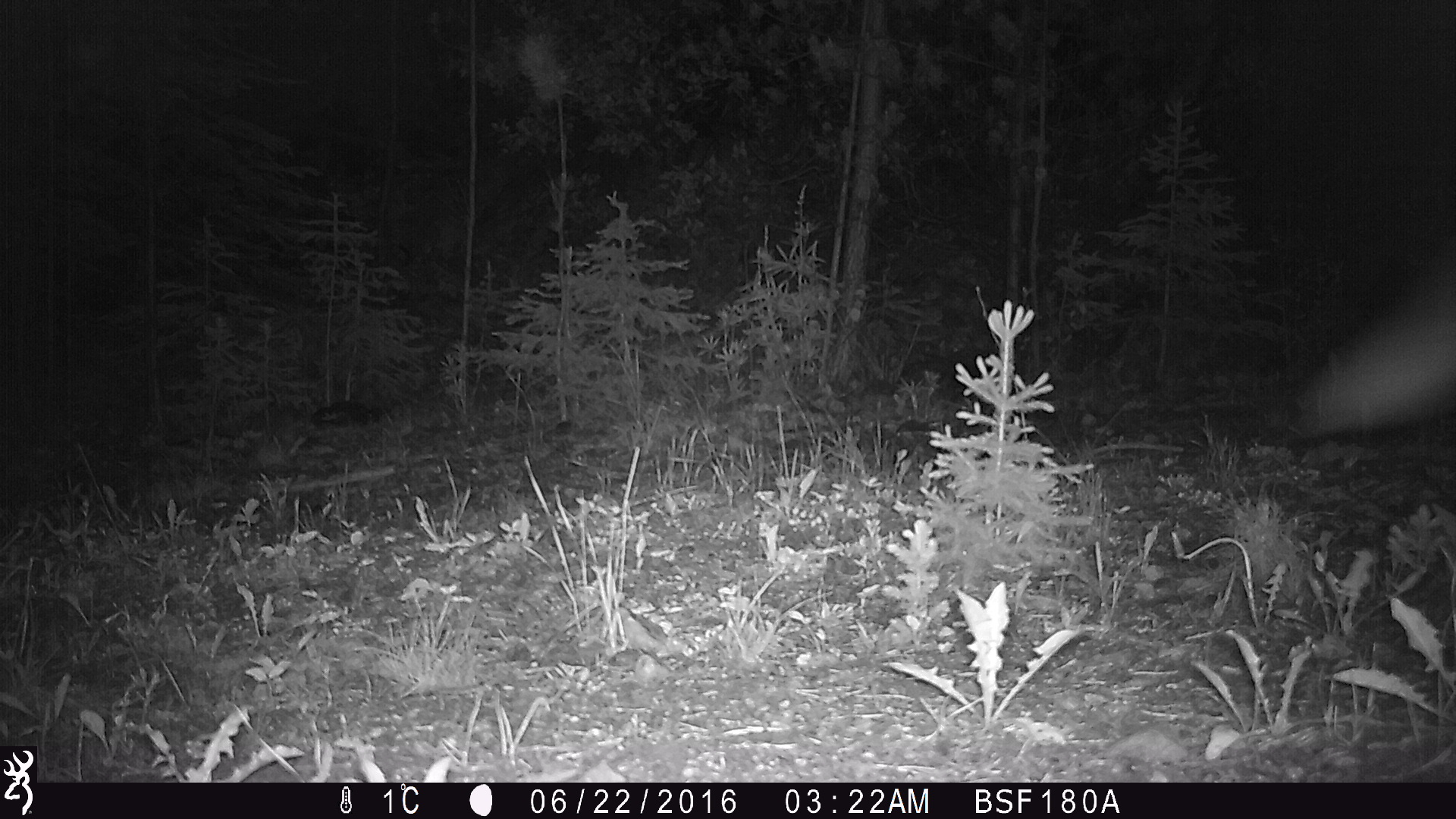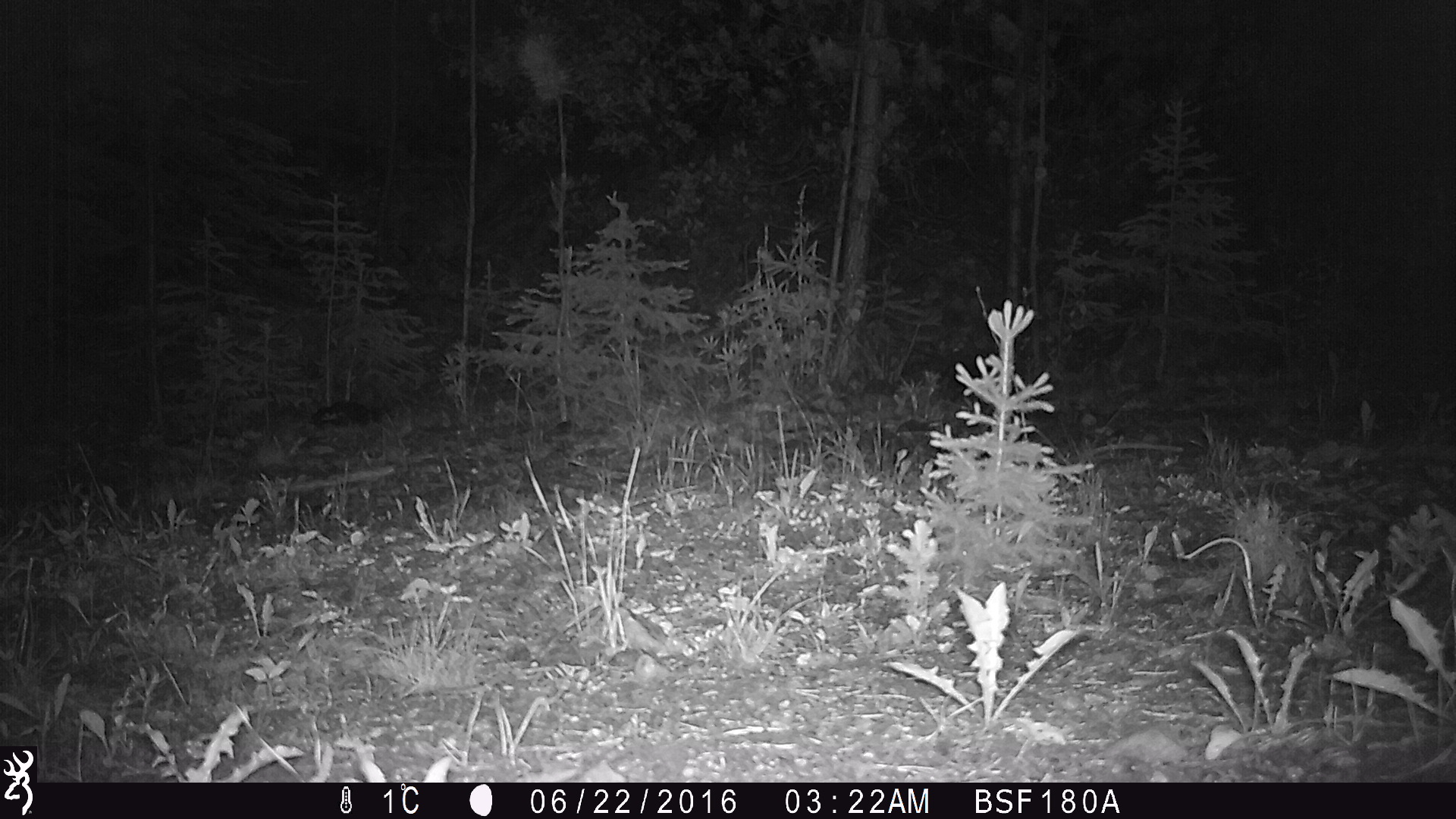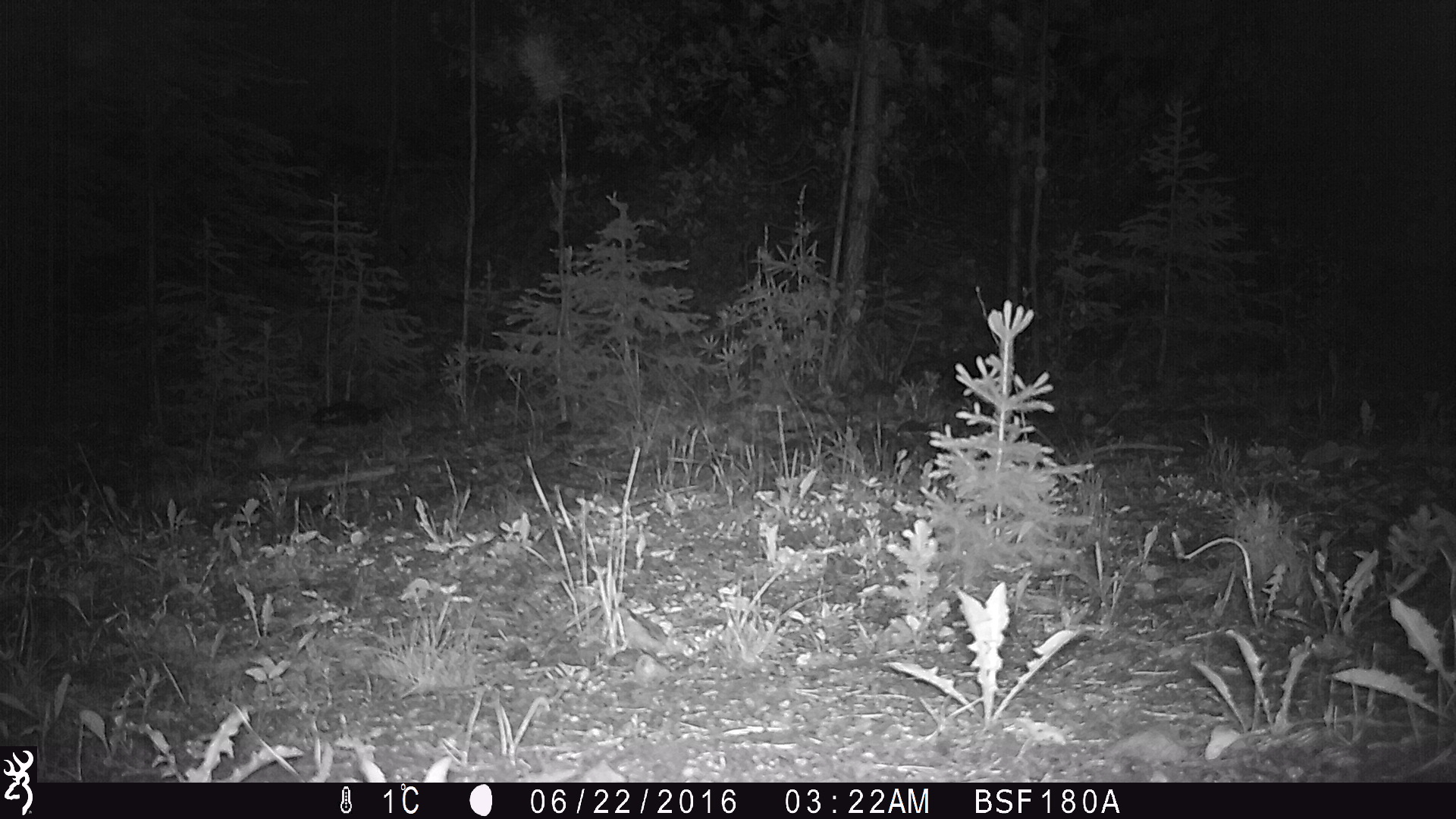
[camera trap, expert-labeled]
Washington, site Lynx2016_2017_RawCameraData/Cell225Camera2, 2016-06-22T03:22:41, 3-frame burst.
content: unidentified animal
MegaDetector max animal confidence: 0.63